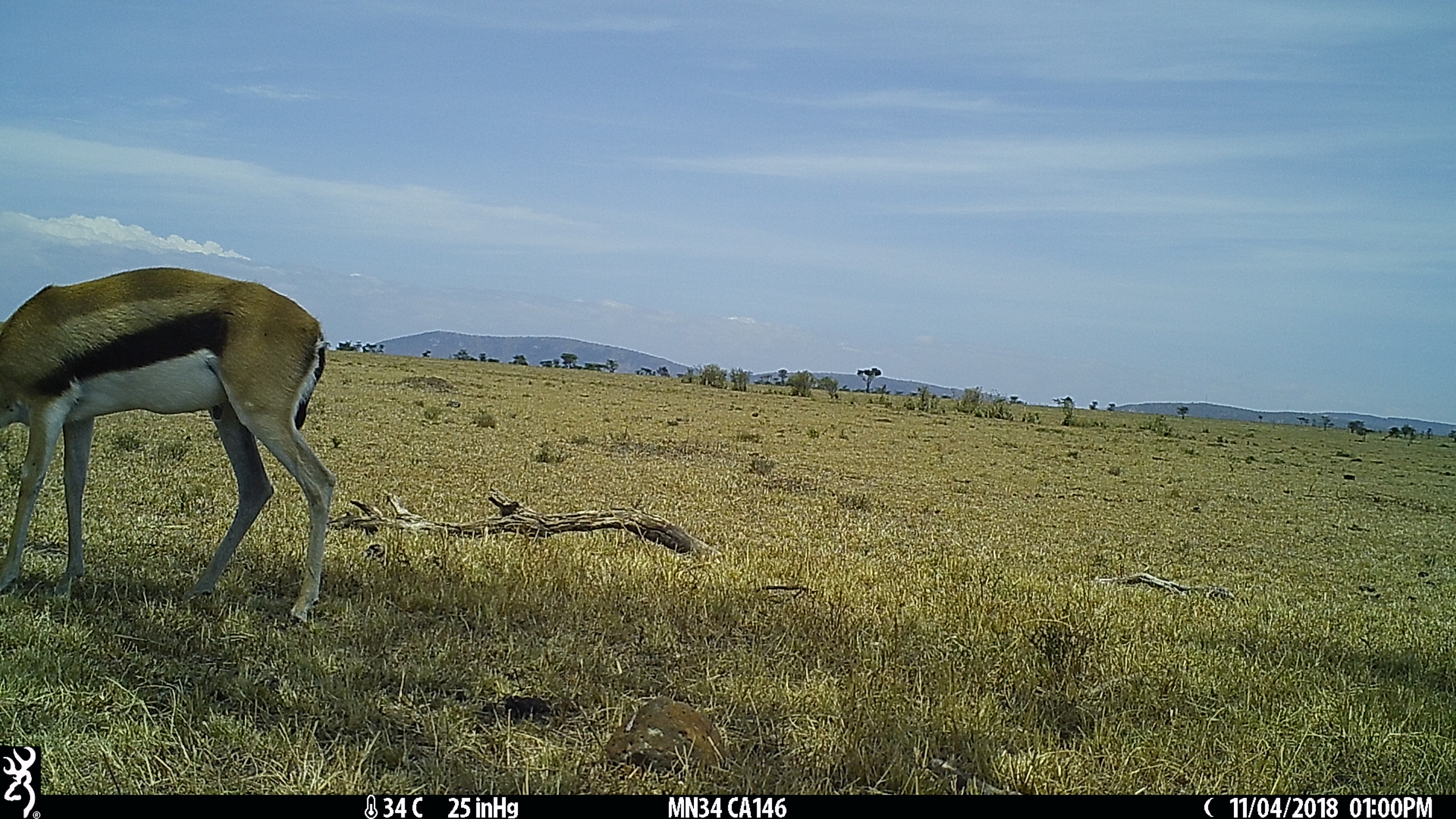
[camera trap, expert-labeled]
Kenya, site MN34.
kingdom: Animalia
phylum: Chordata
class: Mammalia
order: Artiodactyla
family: Bovidae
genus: Eudorcas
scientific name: Eudorcas thomsonii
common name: thomon's gazelle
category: gazelle thomsons